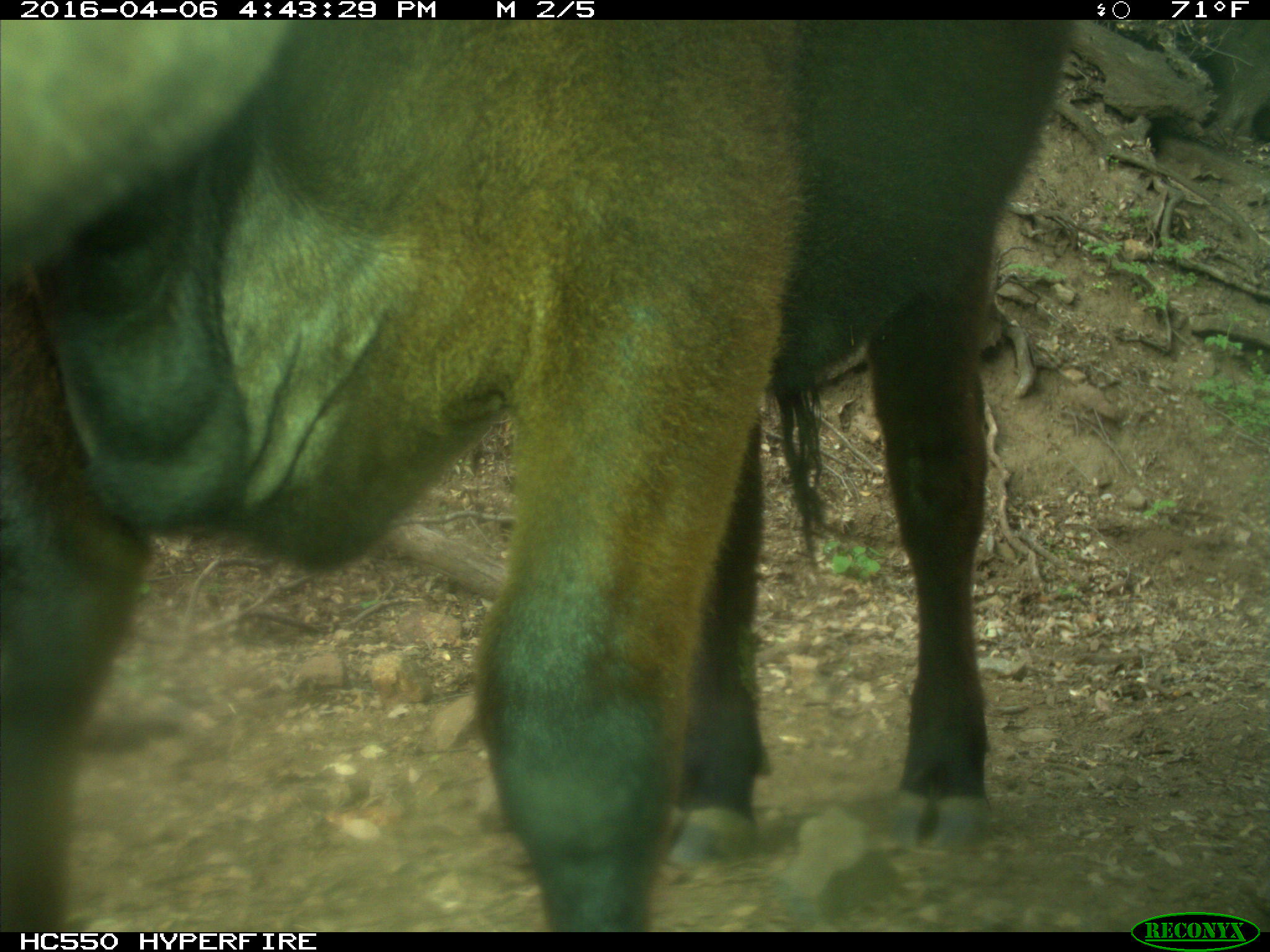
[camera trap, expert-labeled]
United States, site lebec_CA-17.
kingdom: Animalia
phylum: Chordata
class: Mammalia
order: Artiodactyla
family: Bovidae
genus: Bos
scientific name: Bos taurus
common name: domestic cow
Bos taurus (domestic cow).